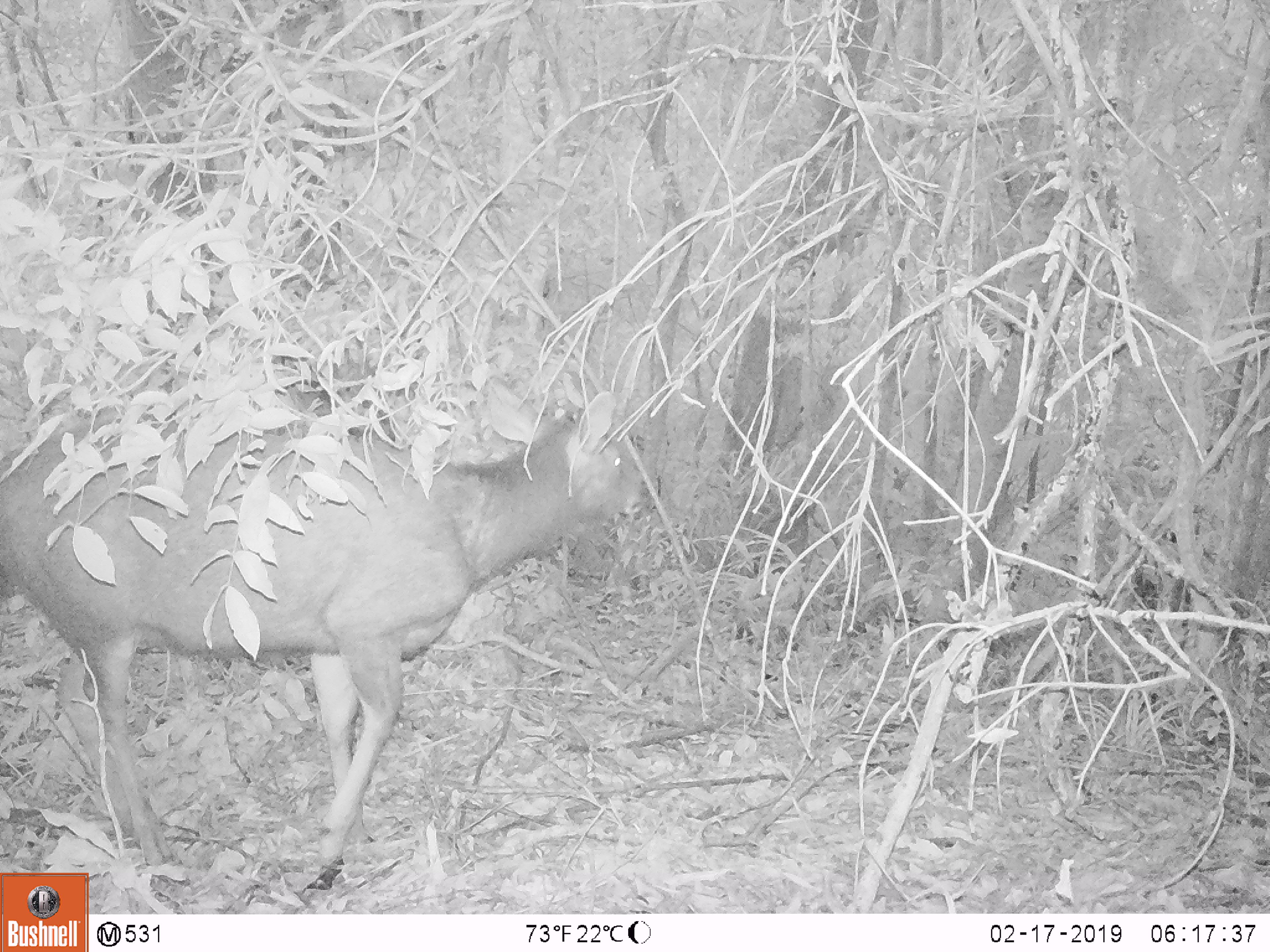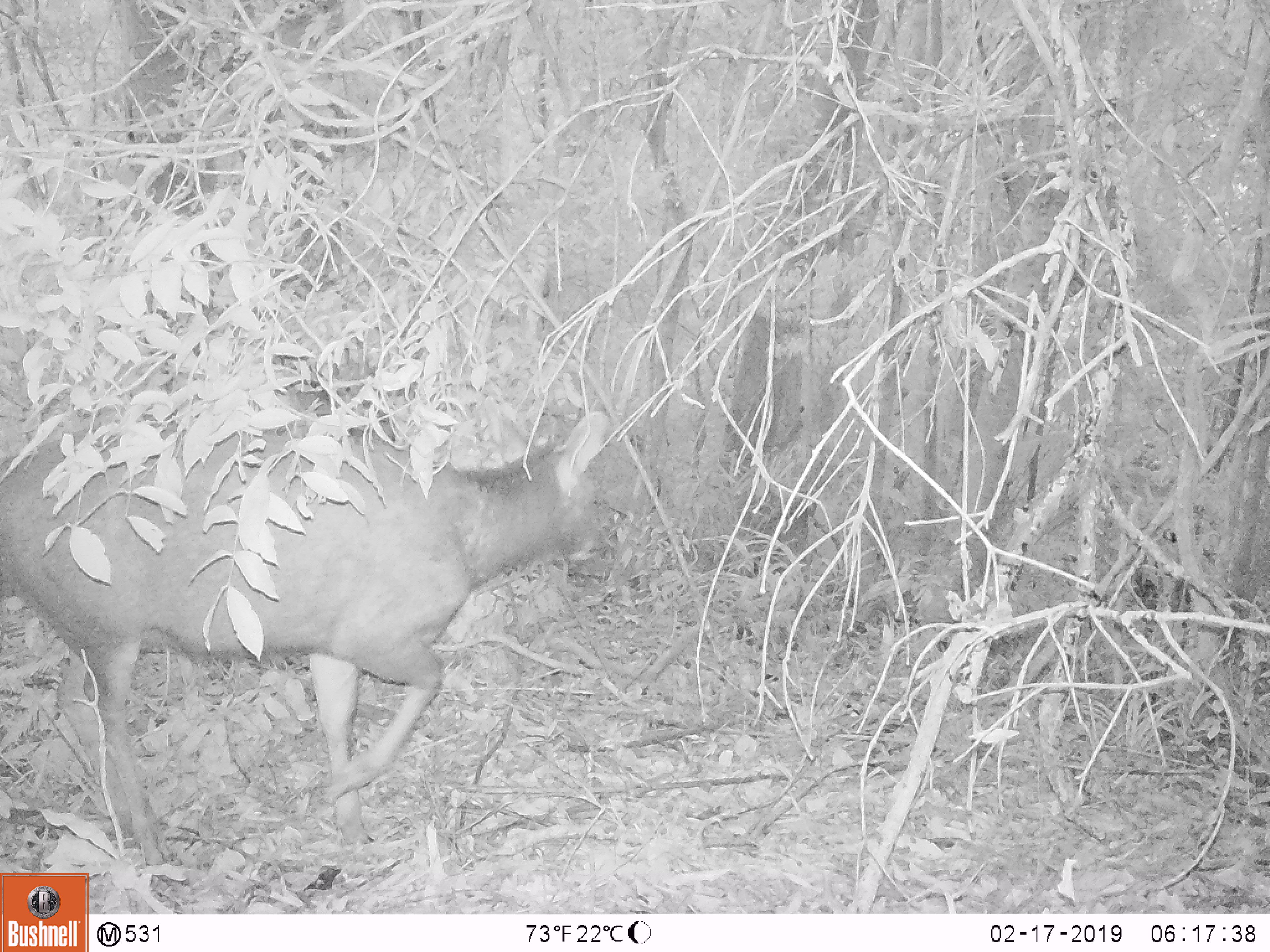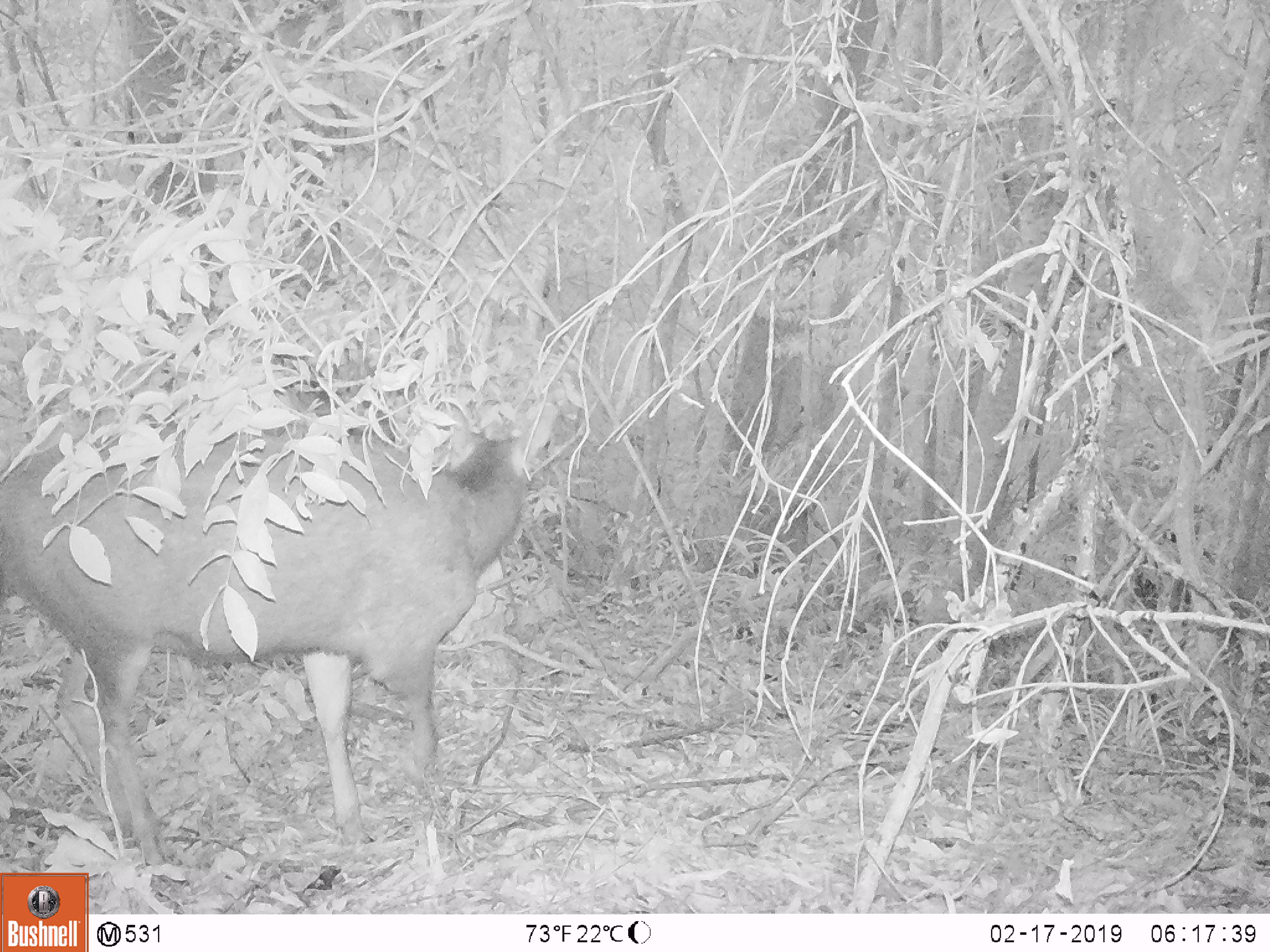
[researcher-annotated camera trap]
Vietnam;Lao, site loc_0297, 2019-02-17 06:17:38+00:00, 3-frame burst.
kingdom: Animalia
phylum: Chordata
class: Mammalia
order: Artiodactyla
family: Cervidae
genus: Rusa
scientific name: Rusa unicolor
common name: sambar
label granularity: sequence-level